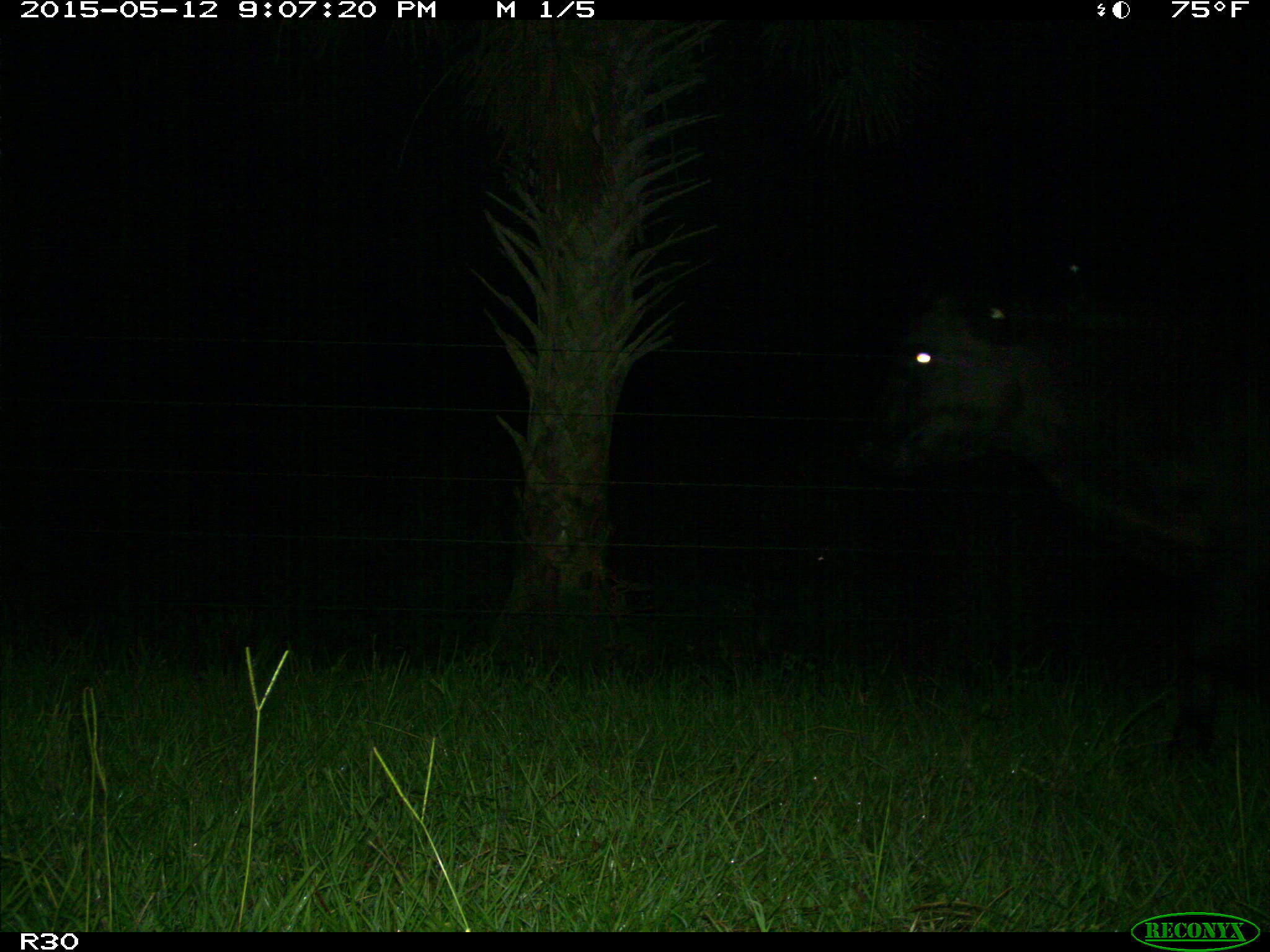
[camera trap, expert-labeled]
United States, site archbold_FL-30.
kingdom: Animalia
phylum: Chordata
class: Mammalia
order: Artiodactyla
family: Bovidae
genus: Bos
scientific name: Bos taurus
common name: domestic cow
Bos taurus (domestic cow).